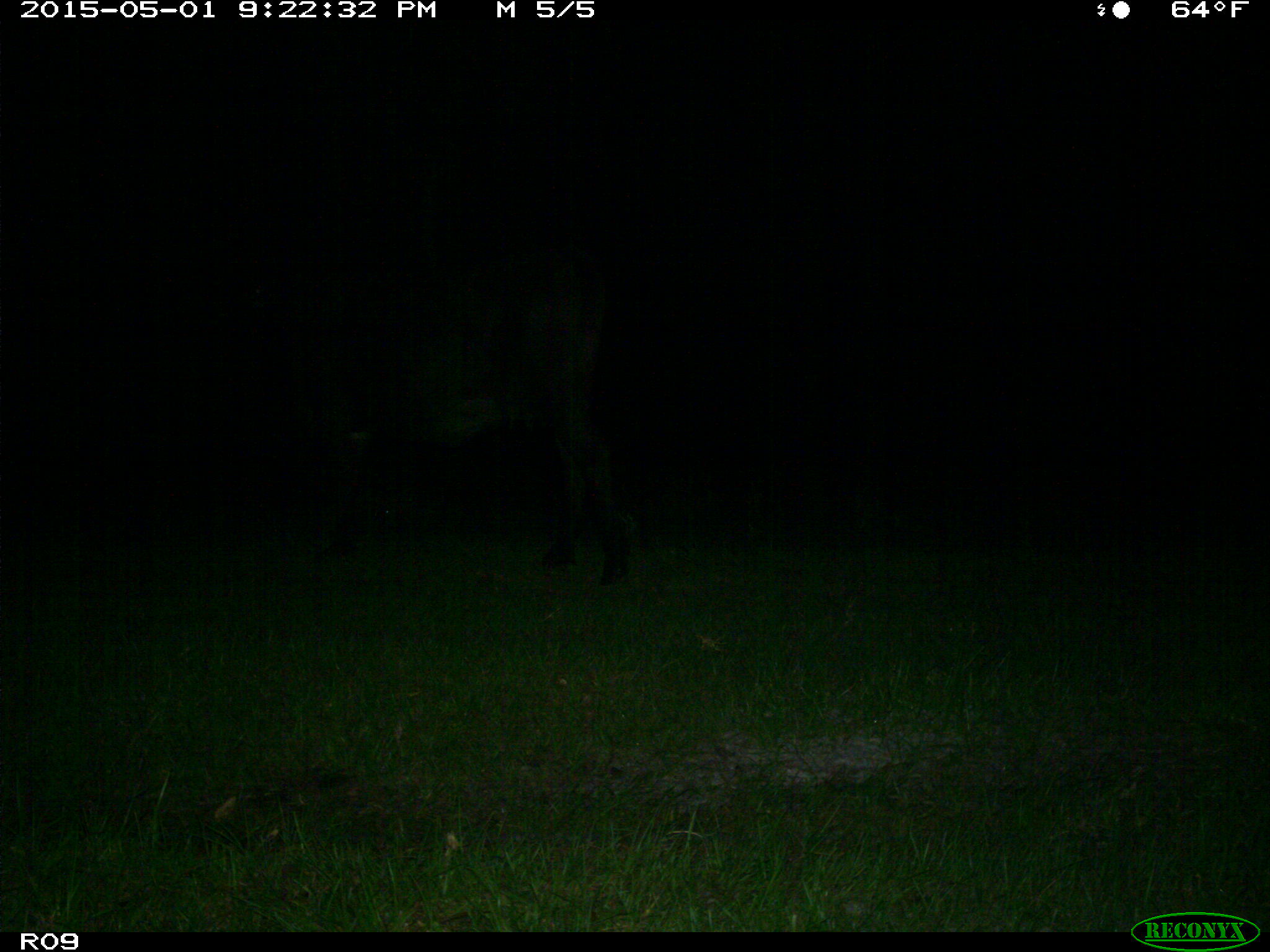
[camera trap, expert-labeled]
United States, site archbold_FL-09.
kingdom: Animalia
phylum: Chordata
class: Mammalia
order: Artiodactyla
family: Bovidae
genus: Bos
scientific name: Bos taurus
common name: domestic cow